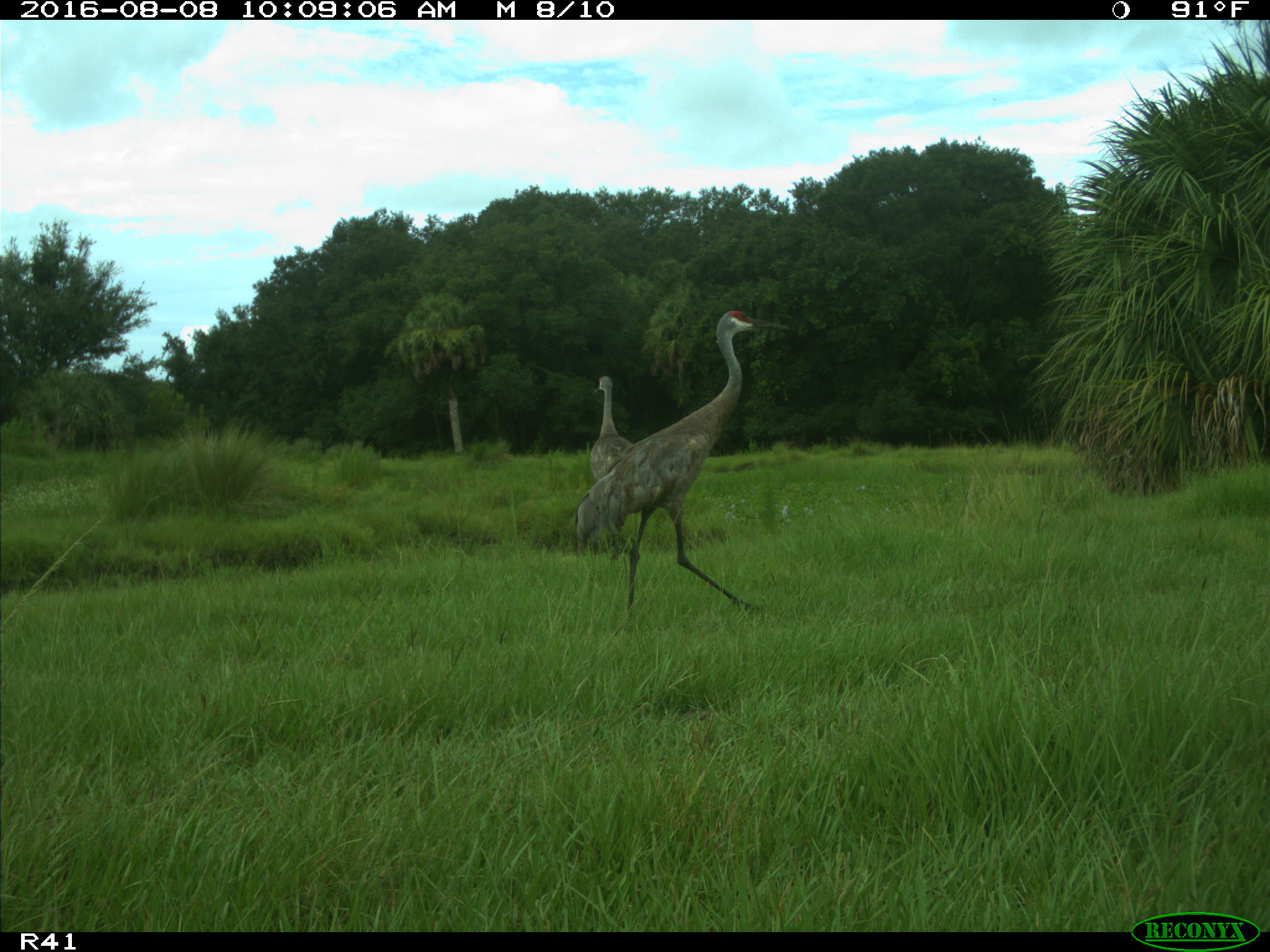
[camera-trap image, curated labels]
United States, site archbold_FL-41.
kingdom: Animalia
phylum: Chordata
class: Aves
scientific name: Aves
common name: birds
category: unidentified bird